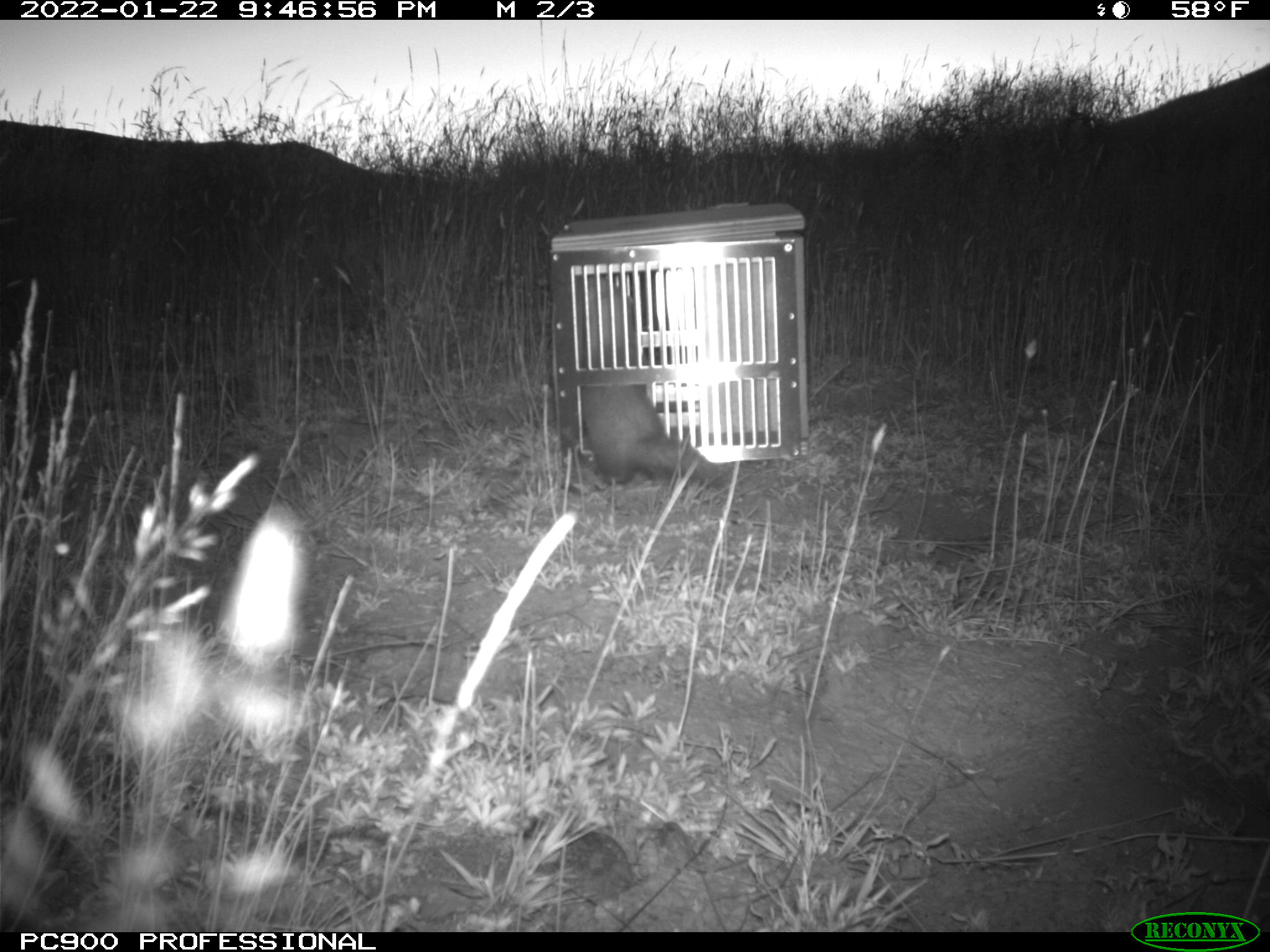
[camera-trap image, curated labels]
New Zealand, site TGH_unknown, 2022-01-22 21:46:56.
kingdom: Animalia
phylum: Chordata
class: Mammalia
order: Carnivora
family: Mustelidae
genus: Mustela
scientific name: Mustela furo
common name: ferret